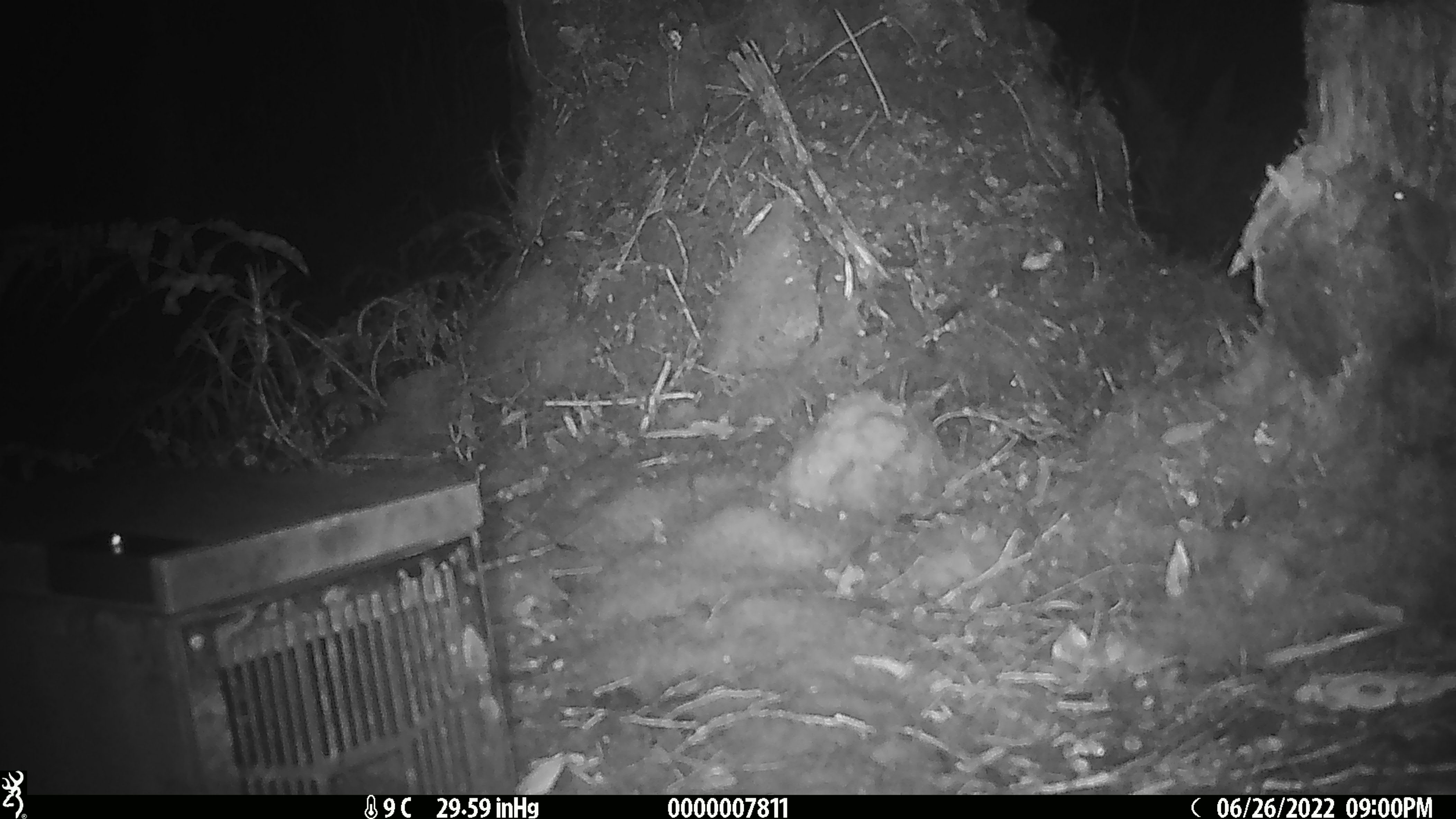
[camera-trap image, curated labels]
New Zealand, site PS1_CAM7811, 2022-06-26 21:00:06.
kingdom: Animalia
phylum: Chordata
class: Mammalia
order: Rodentia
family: Muridae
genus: Mus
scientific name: Mus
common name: mouse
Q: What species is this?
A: Mouse (Mus).